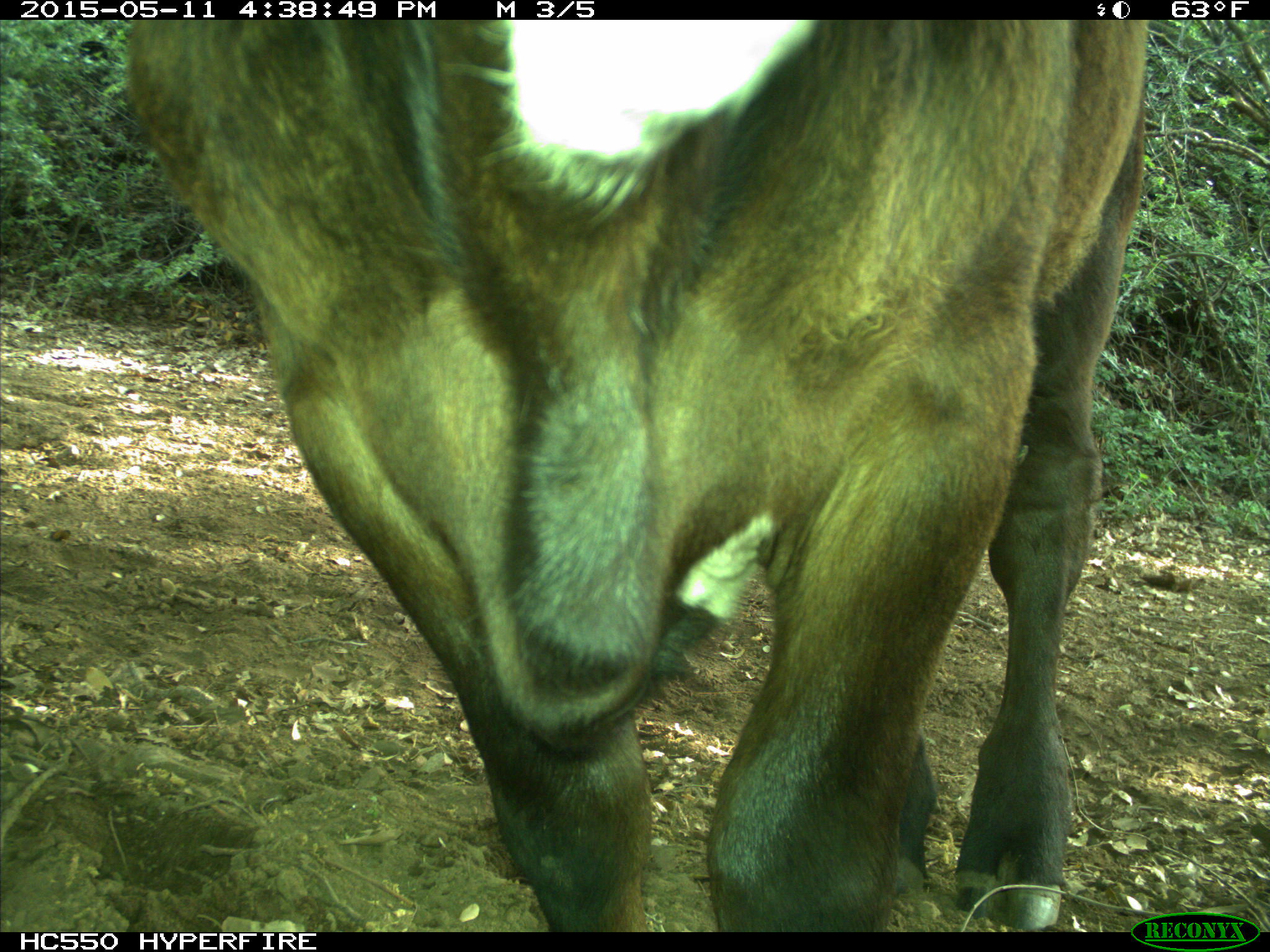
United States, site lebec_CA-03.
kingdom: Animalia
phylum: Chordata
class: Mammalia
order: Artiodactyla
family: Bovidae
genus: Bos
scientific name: Bos taurus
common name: domestic cow